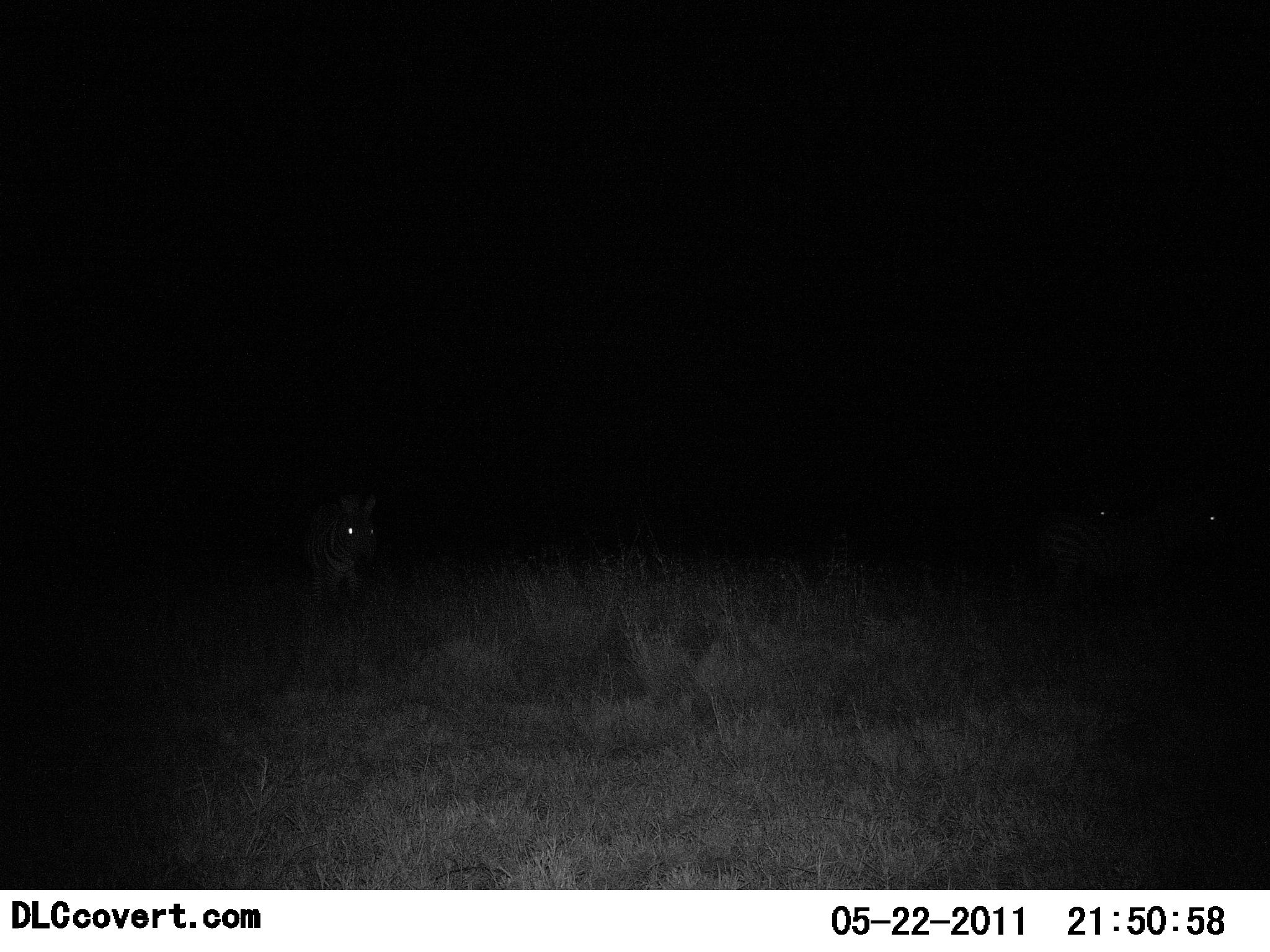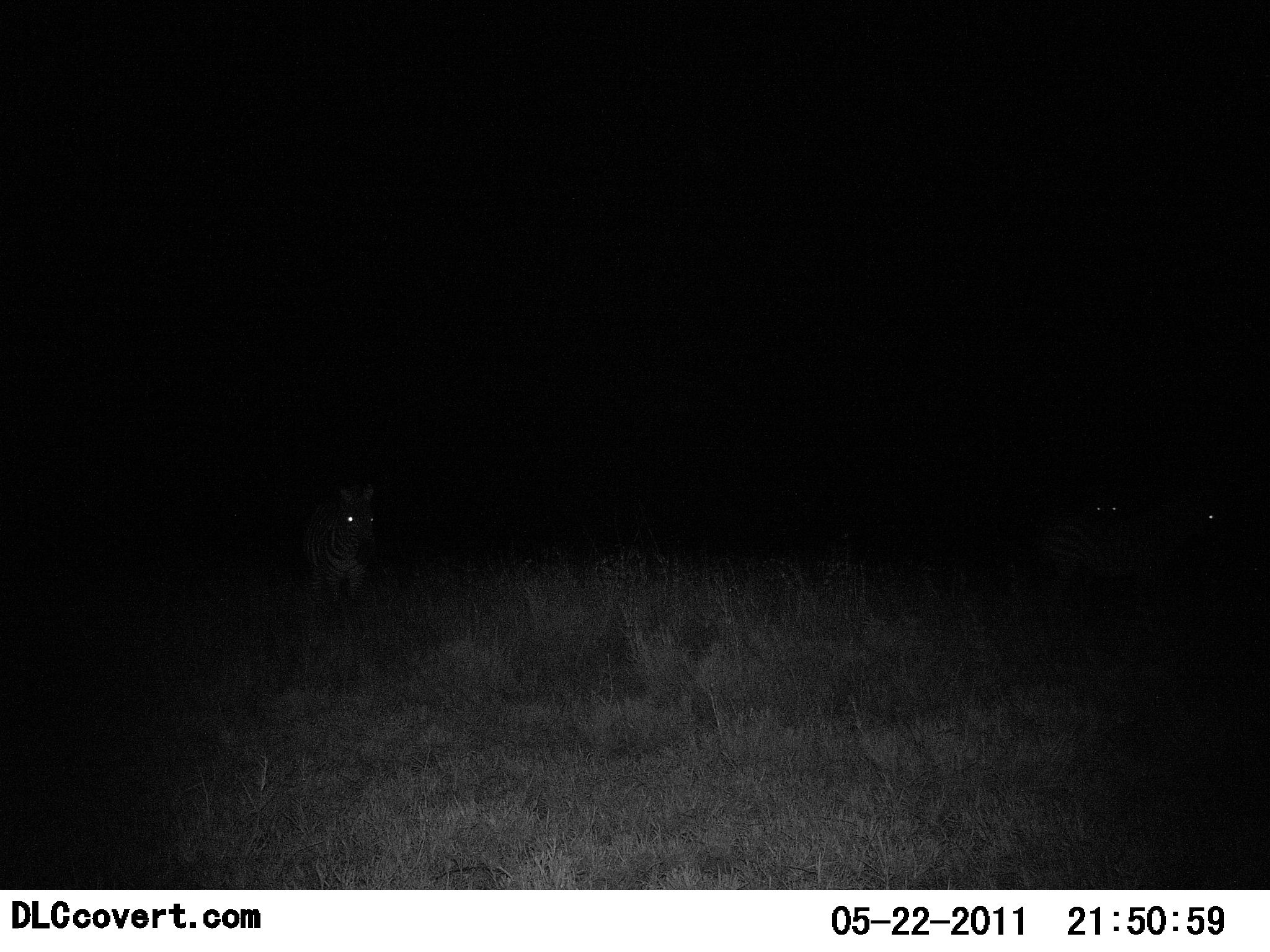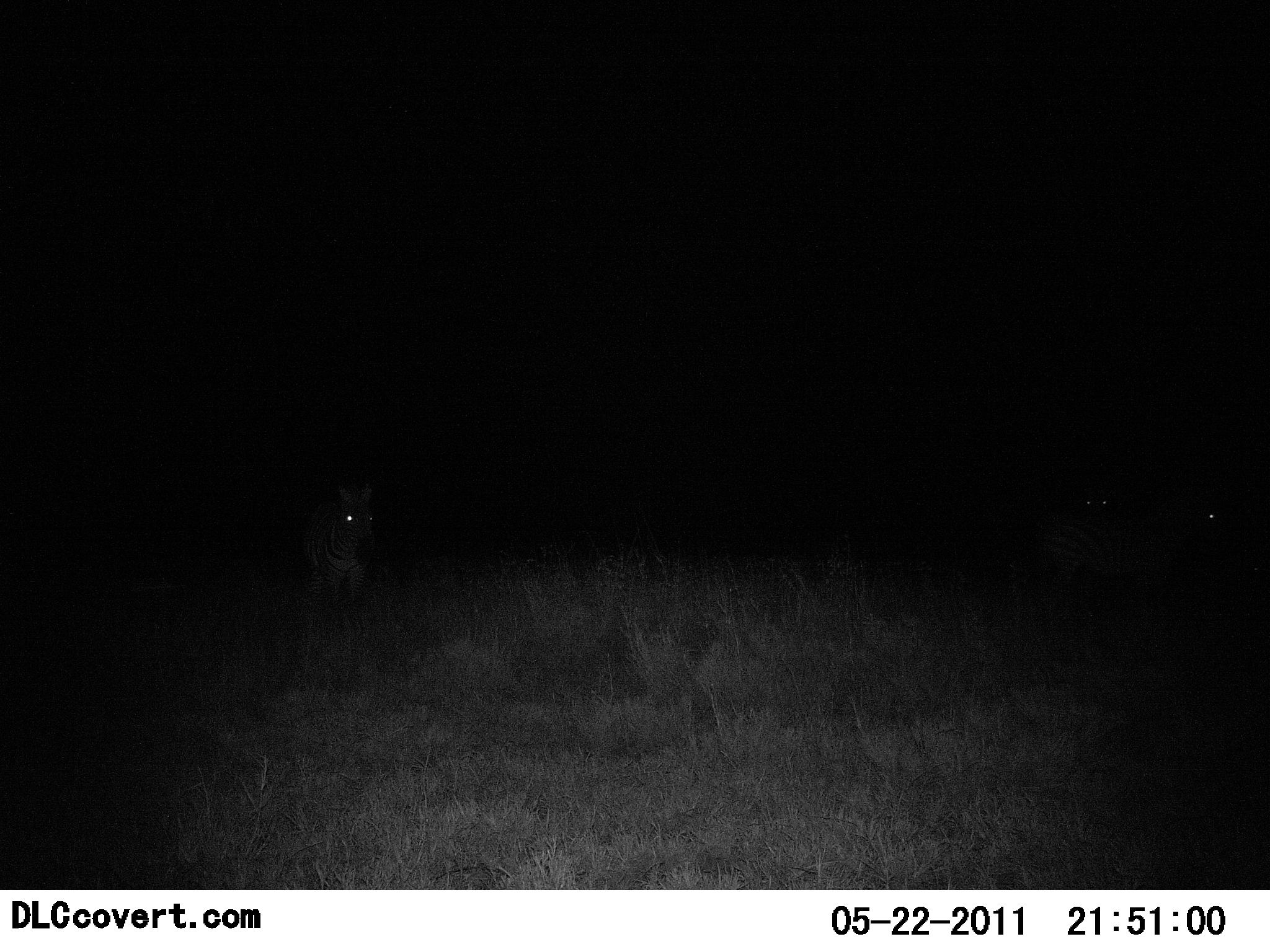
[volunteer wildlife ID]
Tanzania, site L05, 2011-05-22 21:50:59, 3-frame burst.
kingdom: Animalia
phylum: Chordata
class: Mammalia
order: Perissodactyla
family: Equidae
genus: Equus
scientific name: Equus quagga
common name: plains zebra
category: zebra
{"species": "zebra (plains zebra) (Equus quagga)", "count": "3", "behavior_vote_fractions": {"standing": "73%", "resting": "0%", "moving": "27%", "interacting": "0%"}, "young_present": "0%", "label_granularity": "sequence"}